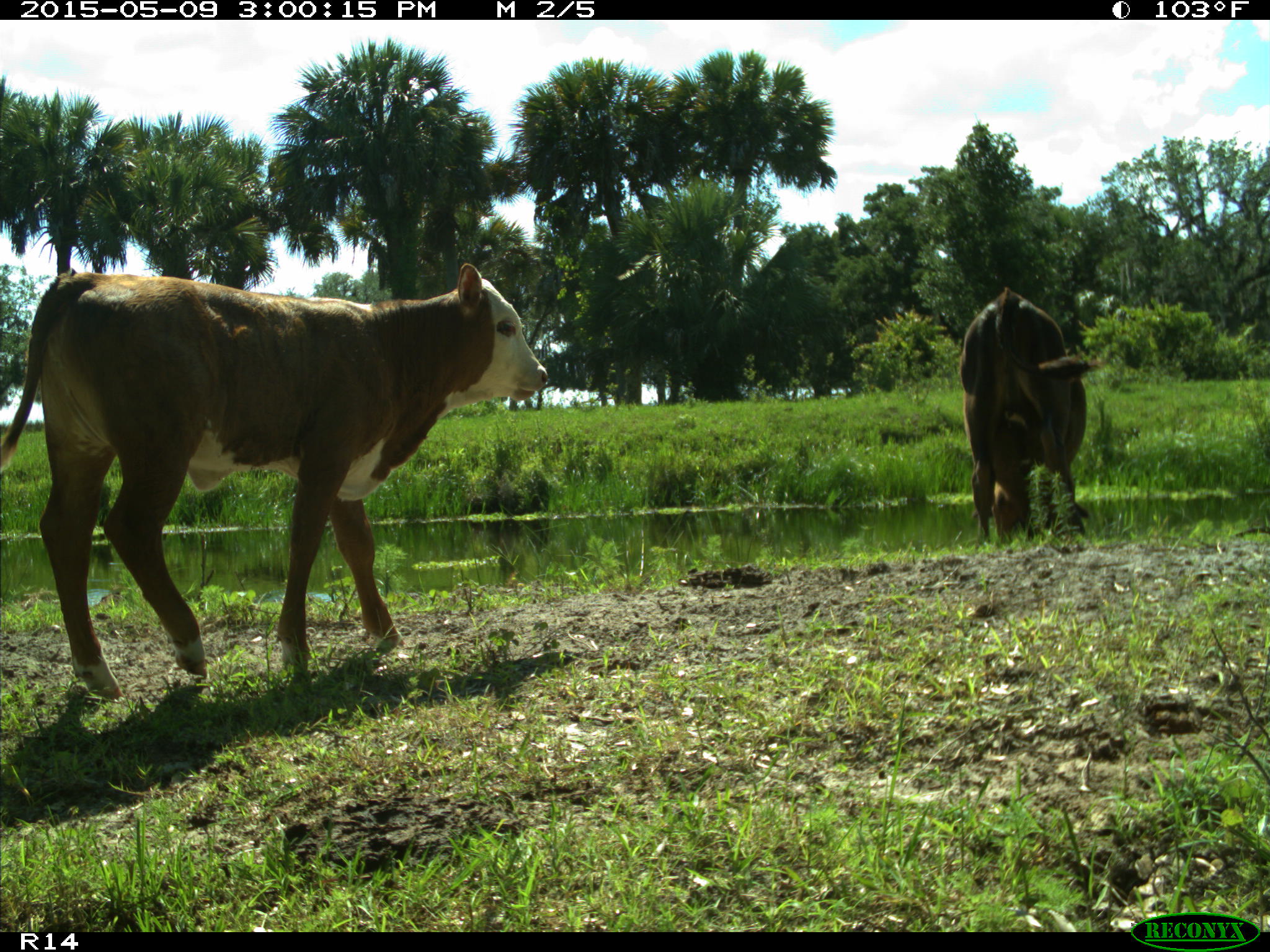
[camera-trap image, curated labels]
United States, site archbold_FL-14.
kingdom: Animalia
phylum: Chordata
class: Mammalia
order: Artiodactyla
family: Bovidae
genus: Bos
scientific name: Bos taurus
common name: domestic cow